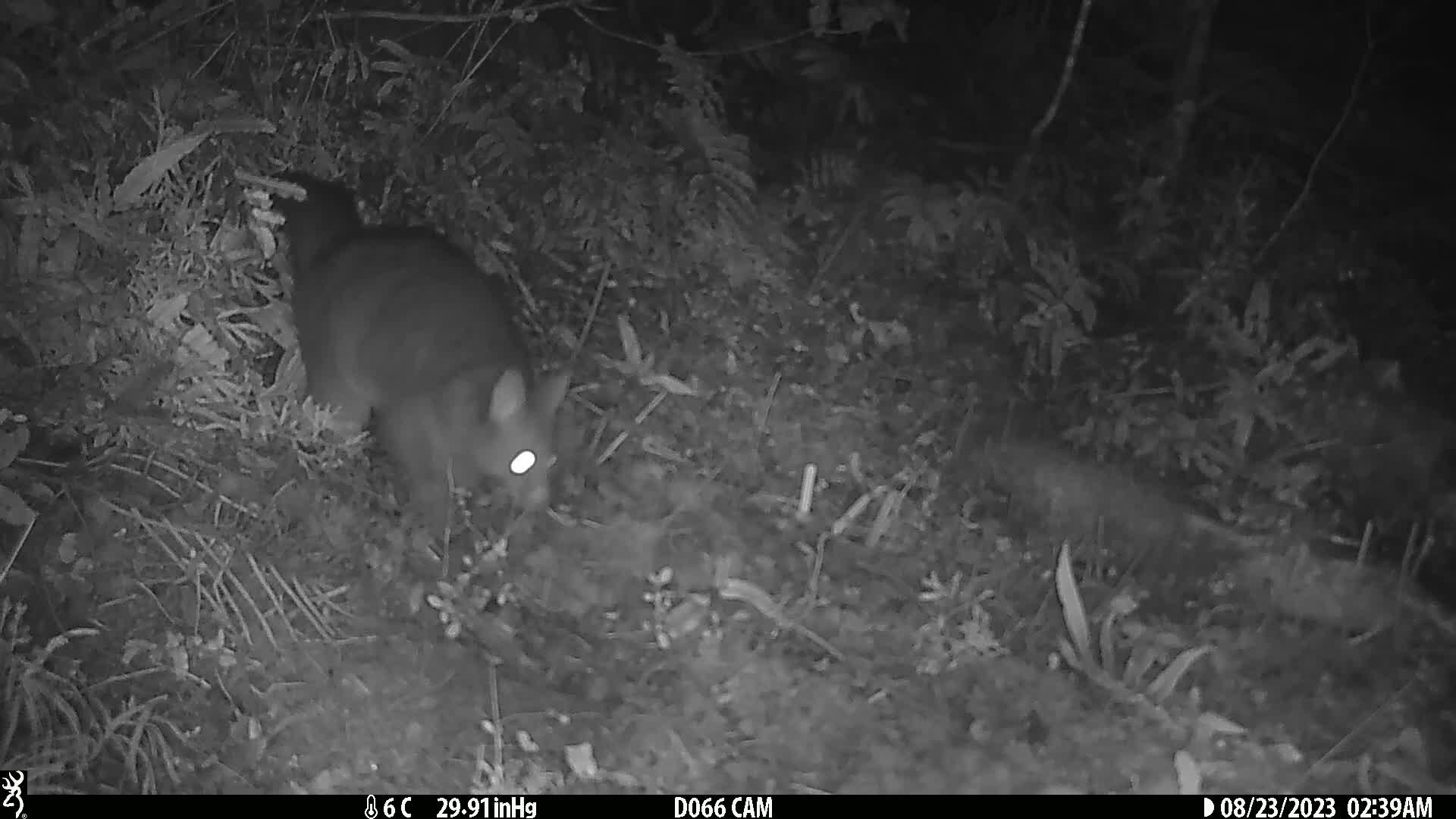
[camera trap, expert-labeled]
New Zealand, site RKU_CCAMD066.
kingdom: Animalia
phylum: Chordata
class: Mammalia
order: Diprotodontia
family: Phalangeridae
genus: Trichosurus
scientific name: Trichosurus vulpecula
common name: common brushtail possum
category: possum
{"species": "possum (common brushtail possum) (Trichosurus vulpecula)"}